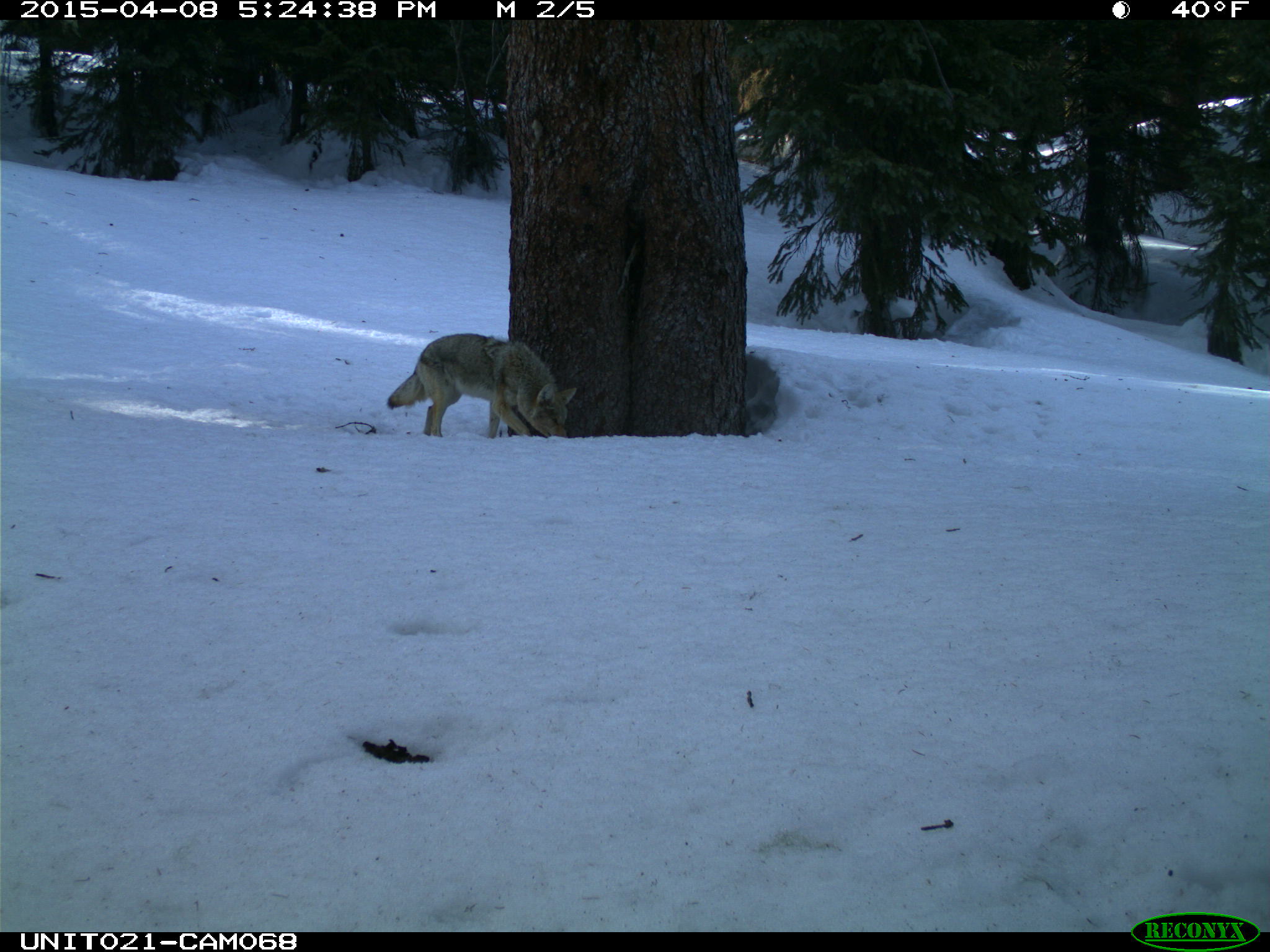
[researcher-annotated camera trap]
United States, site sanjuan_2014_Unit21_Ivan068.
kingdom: Animalia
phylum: Chordata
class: Mammalia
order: Carnivora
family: Canidae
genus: Canis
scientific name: Canis latrans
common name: coyote